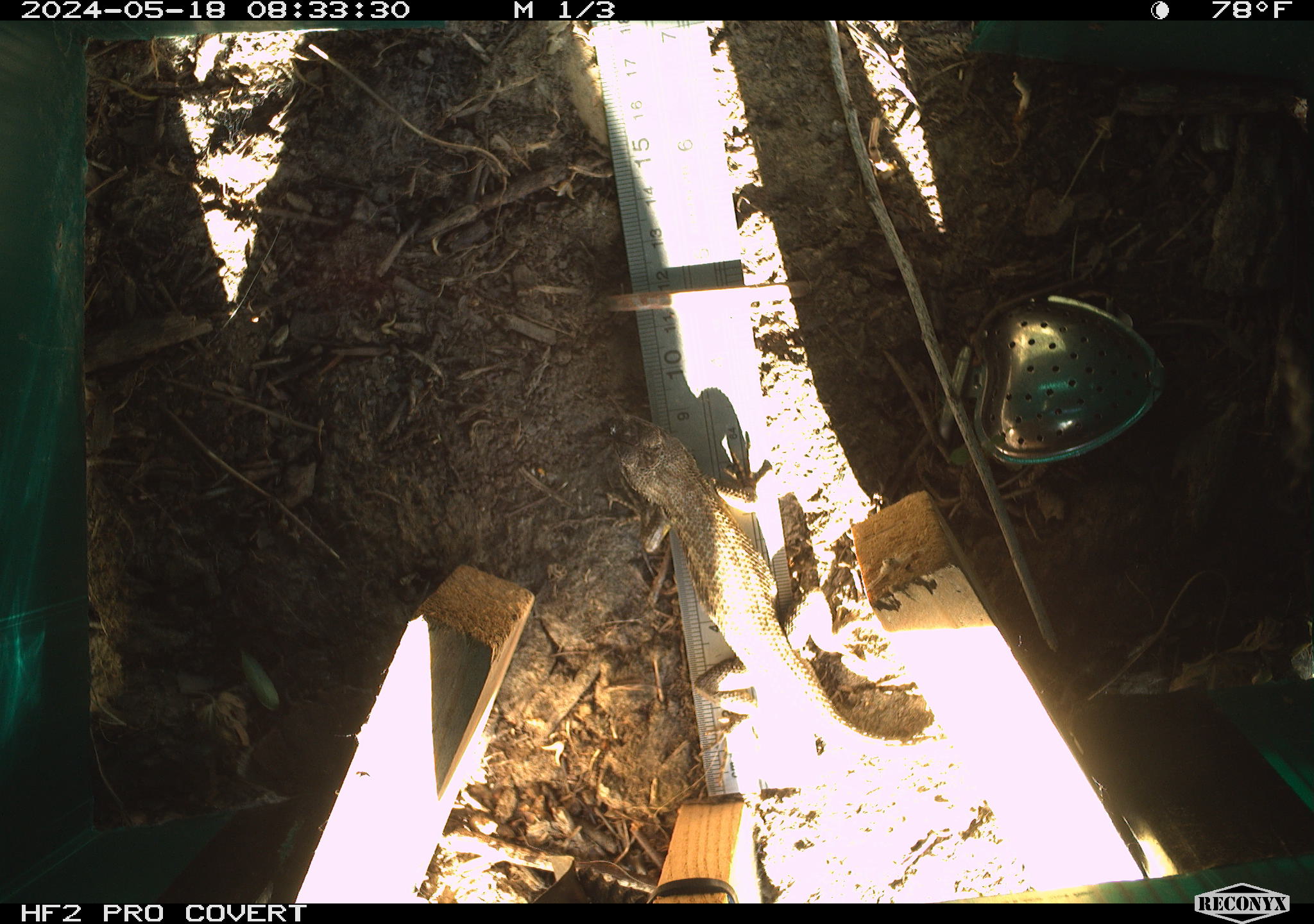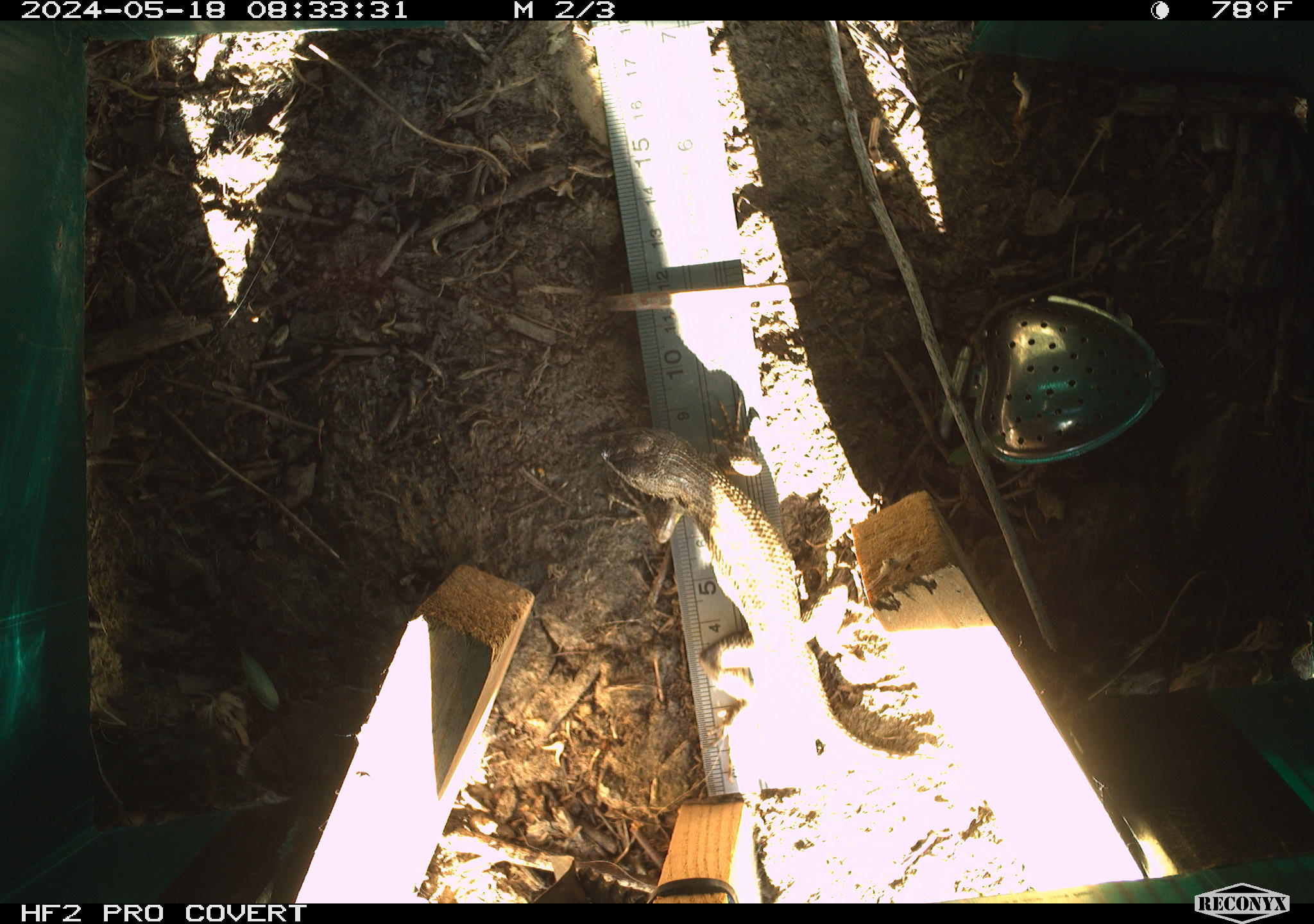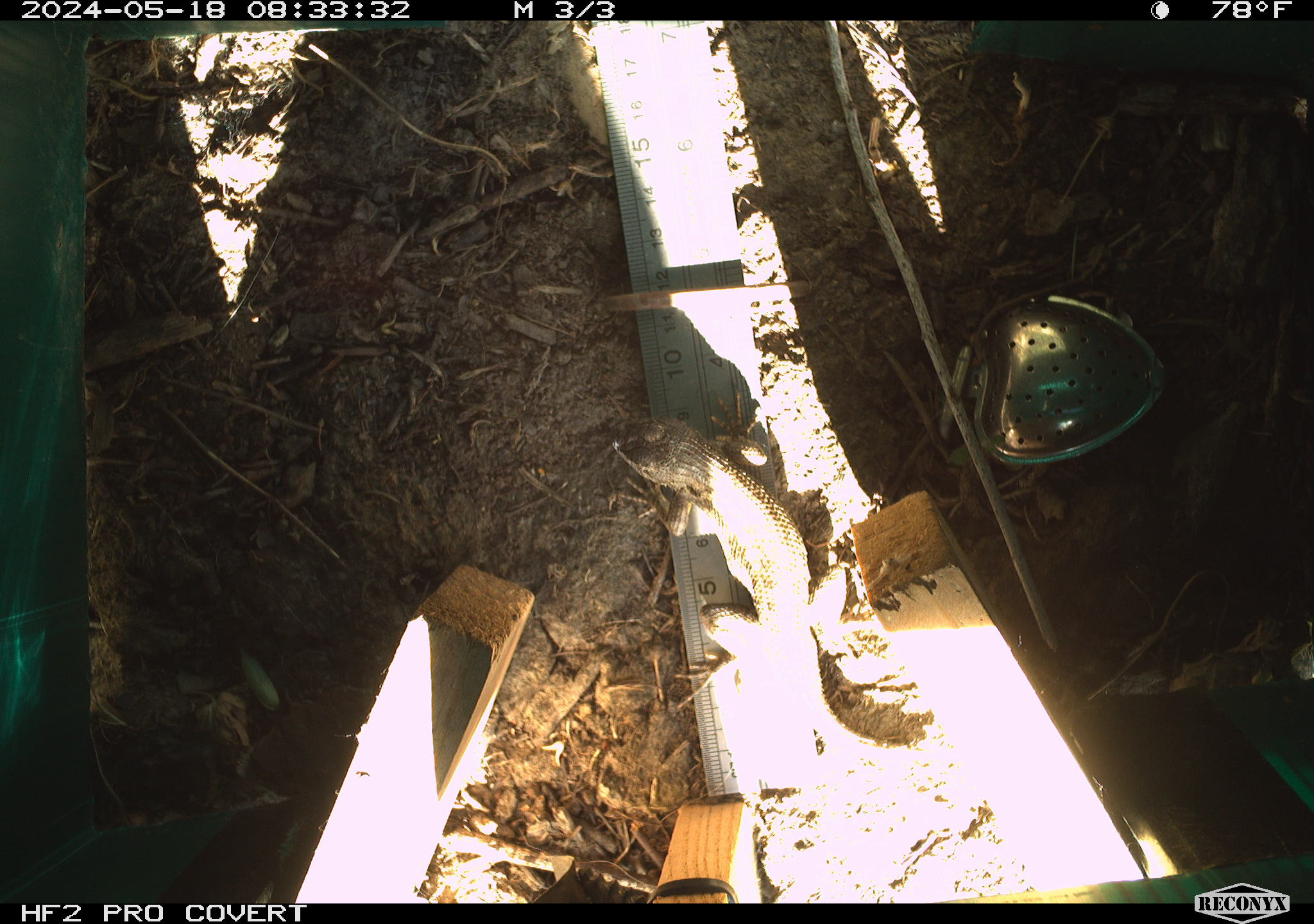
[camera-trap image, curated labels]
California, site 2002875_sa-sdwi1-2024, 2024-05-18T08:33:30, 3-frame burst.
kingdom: Animalia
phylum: Chordata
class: Reptilia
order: Squamata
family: Phrynosomatidae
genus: Sceloporus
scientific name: Sceloporus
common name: spiny lizards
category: sceloporus species